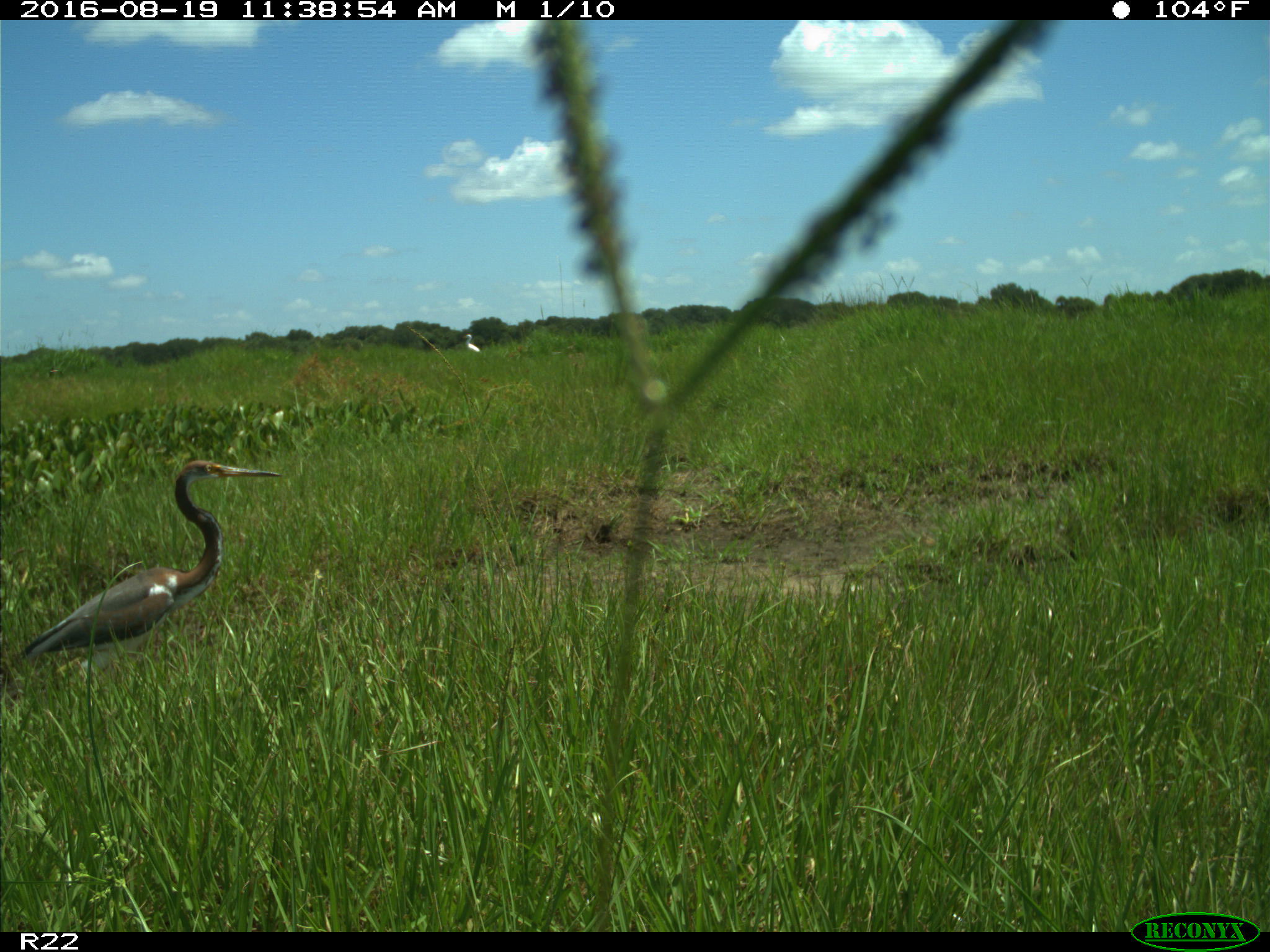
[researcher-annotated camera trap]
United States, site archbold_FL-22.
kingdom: Animalia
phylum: Chordata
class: Aves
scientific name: Aves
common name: birds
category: unidentified bird